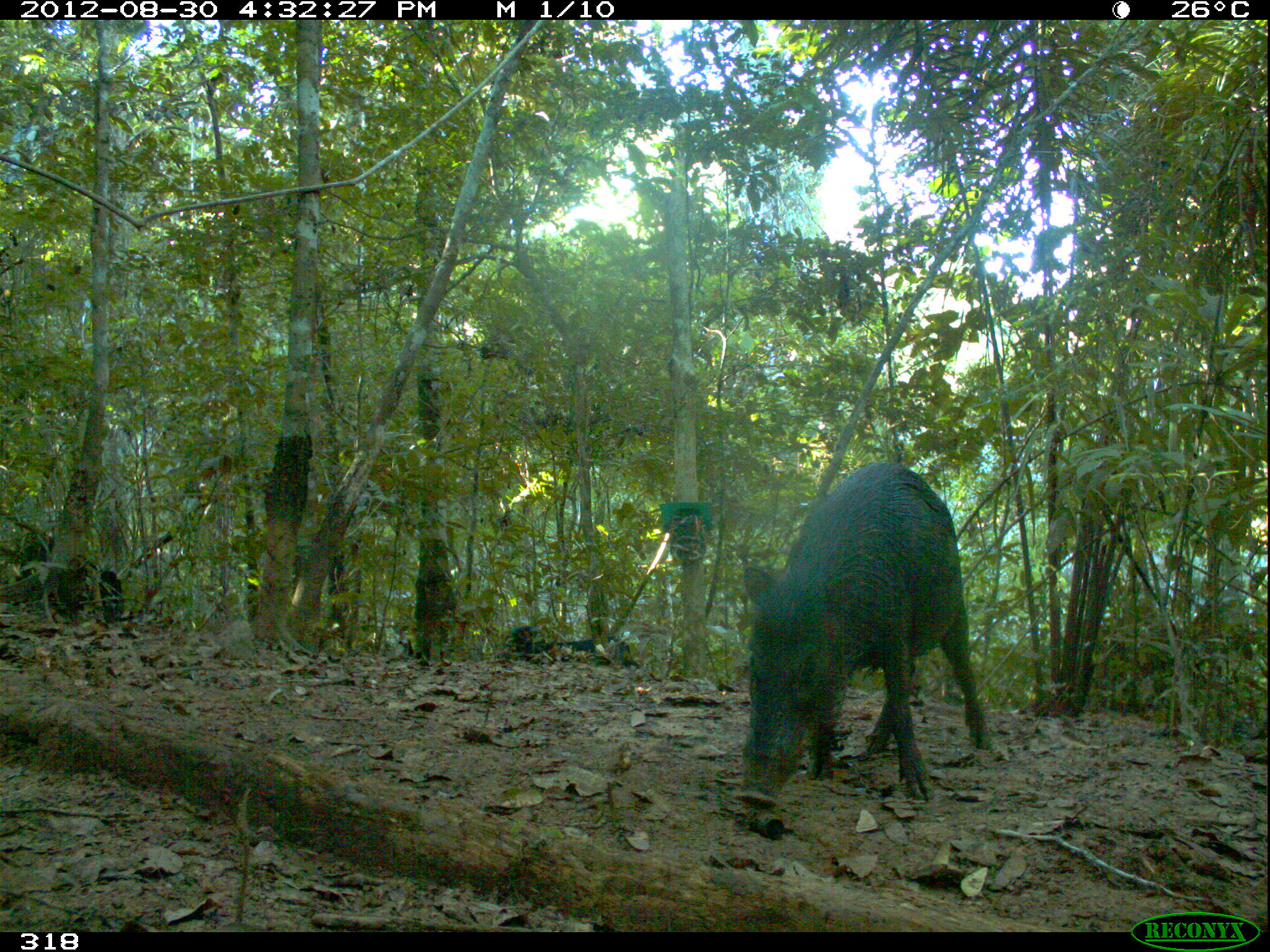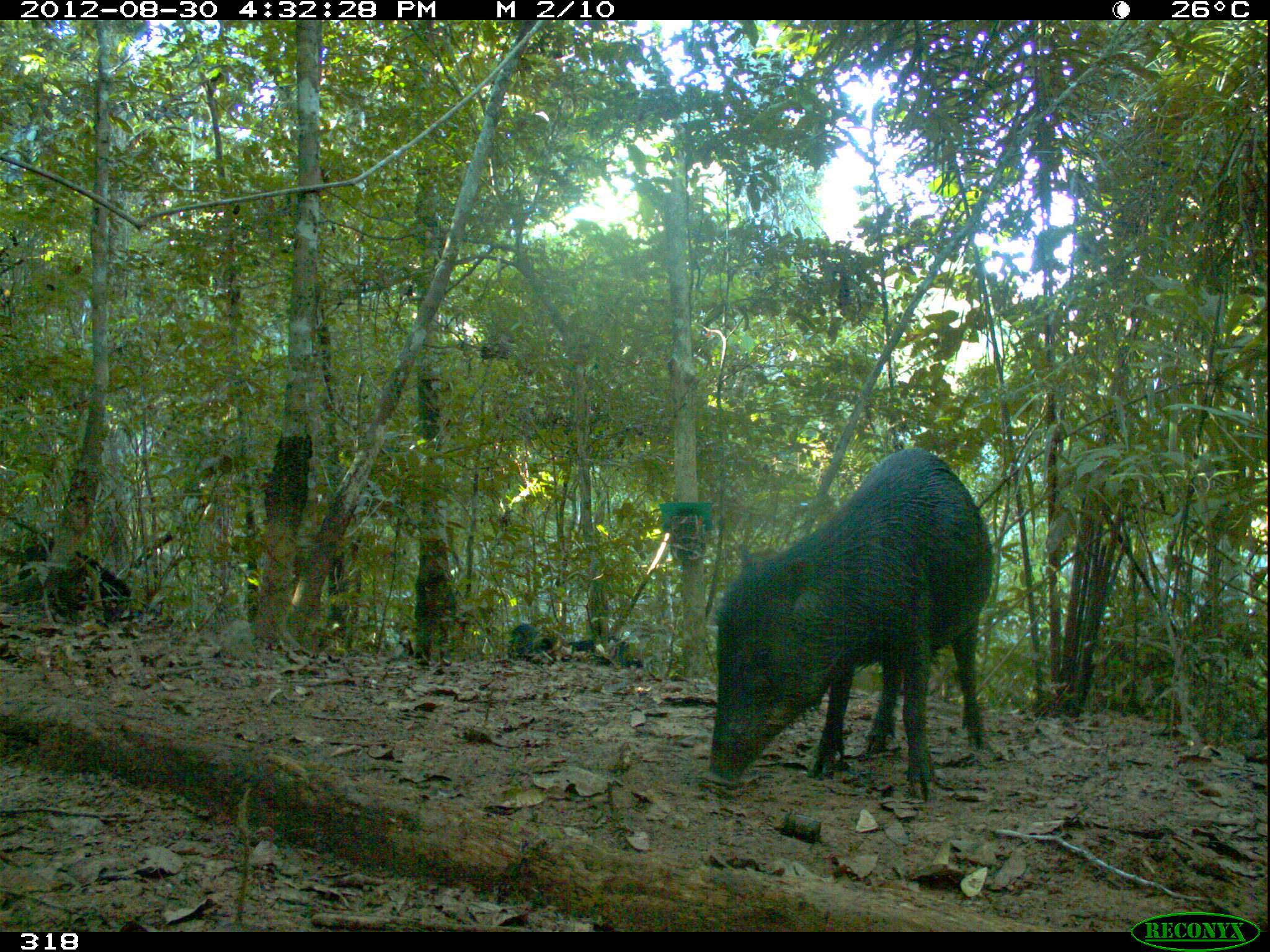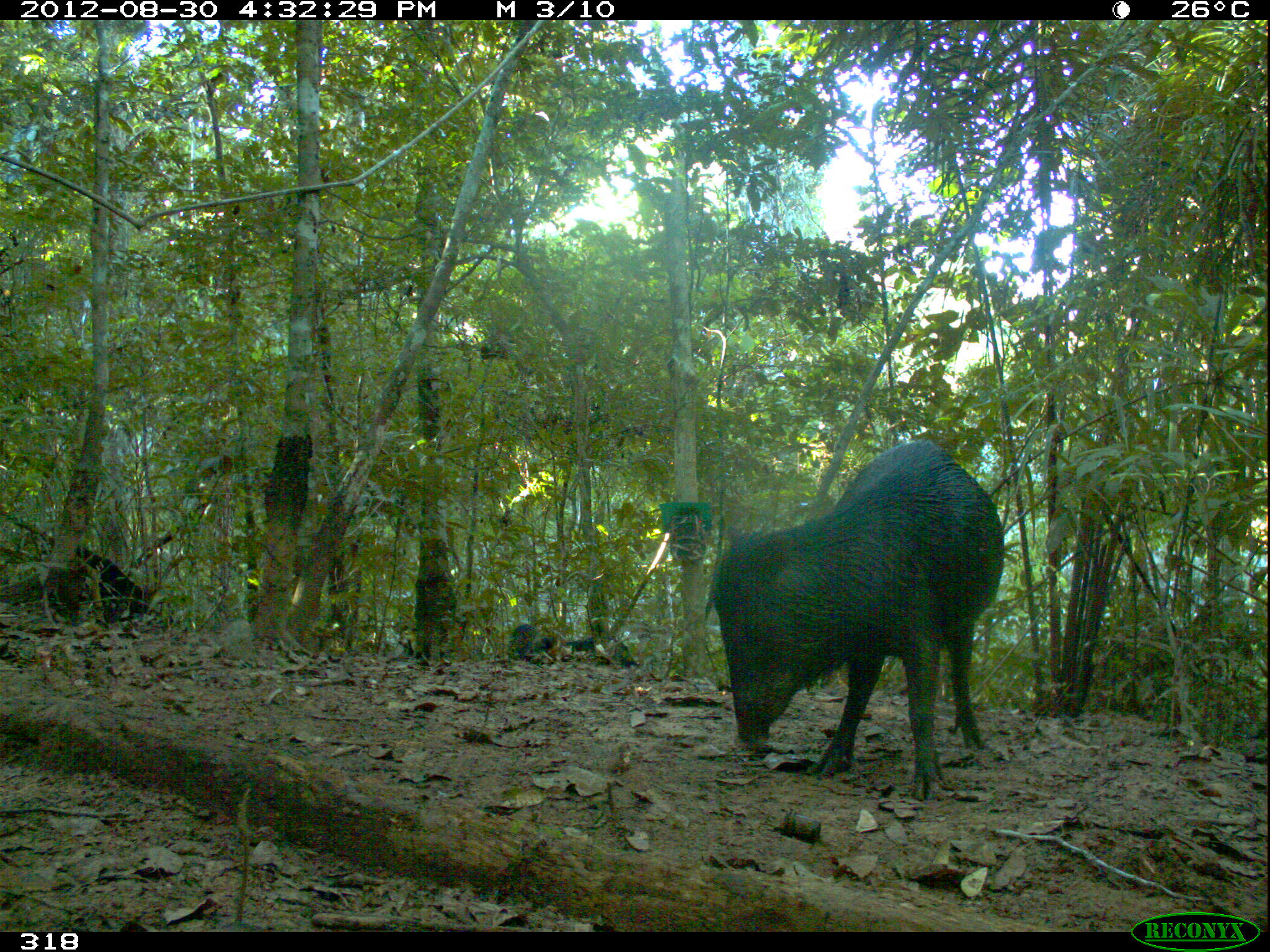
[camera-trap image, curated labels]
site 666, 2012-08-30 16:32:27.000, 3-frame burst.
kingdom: Animalia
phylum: Chordata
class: Mammalia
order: Artiodactyla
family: Tayassuidae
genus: Tayassu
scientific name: Tayassu pecari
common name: white-lipped peccary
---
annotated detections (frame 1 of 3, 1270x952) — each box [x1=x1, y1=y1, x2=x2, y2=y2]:
tayassu pecari: [x1=736, y1=461, x2=990, y2=809]; [x1=14, y1=532, x2=129, y2=622]; [x1=501, y1=625, x2=638, y2=668]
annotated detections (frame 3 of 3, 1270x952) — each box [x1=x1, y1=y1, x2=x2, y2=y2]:
tayassu pecari: [x1=702, y1=439, x2=1004, y2=799]; [x1=73, y1=546, x2=179, y2=623]; [x1=505, y1=622, x2=640, y2=667]